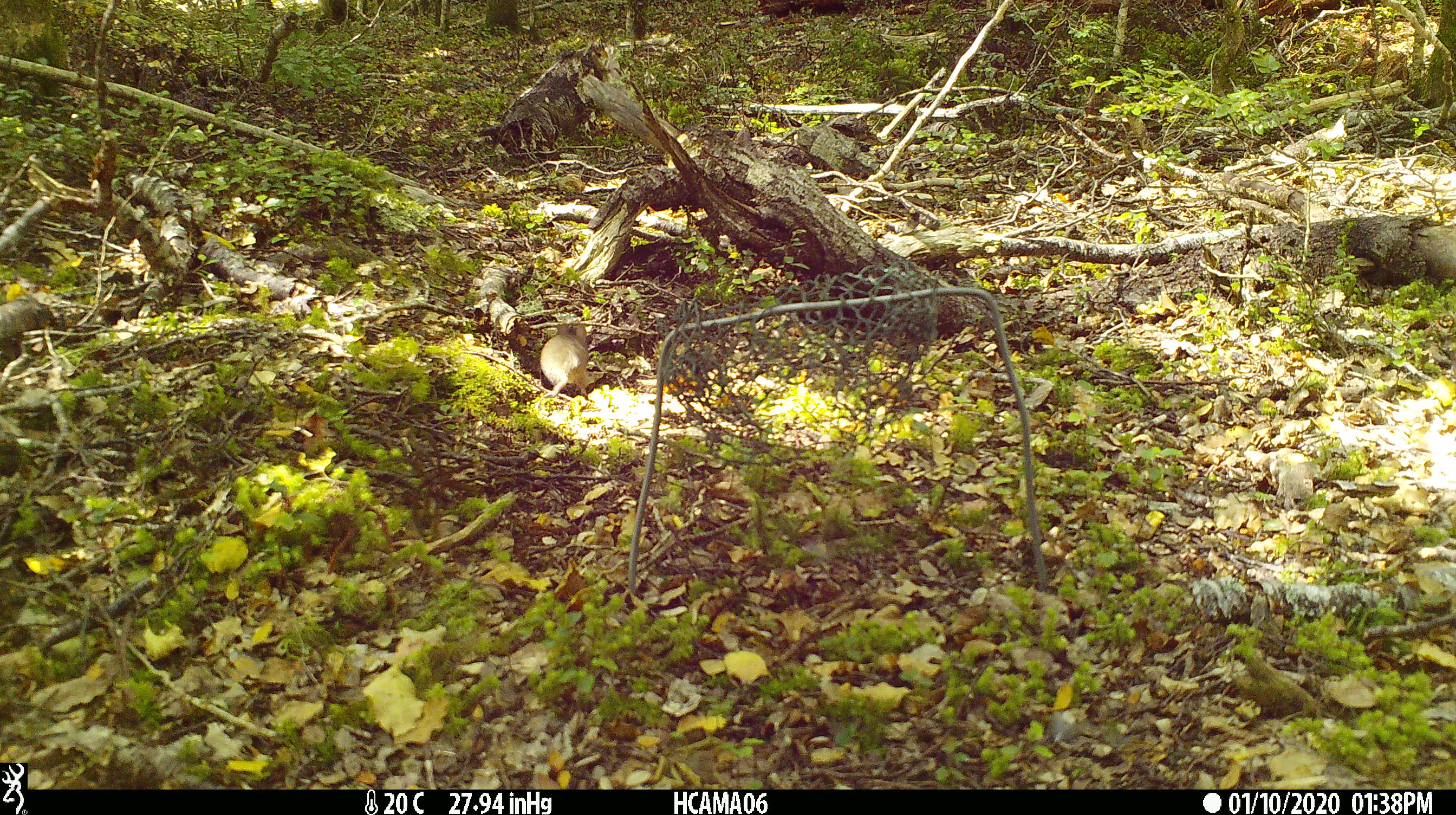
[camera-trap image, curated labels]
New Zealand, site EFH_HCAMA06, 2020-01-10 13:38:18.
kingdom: Animalia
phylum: Chordata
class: Mammalia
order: Rodentia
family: Muridae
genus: Mus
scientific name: Mus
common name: mouse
Mouse (Mus).